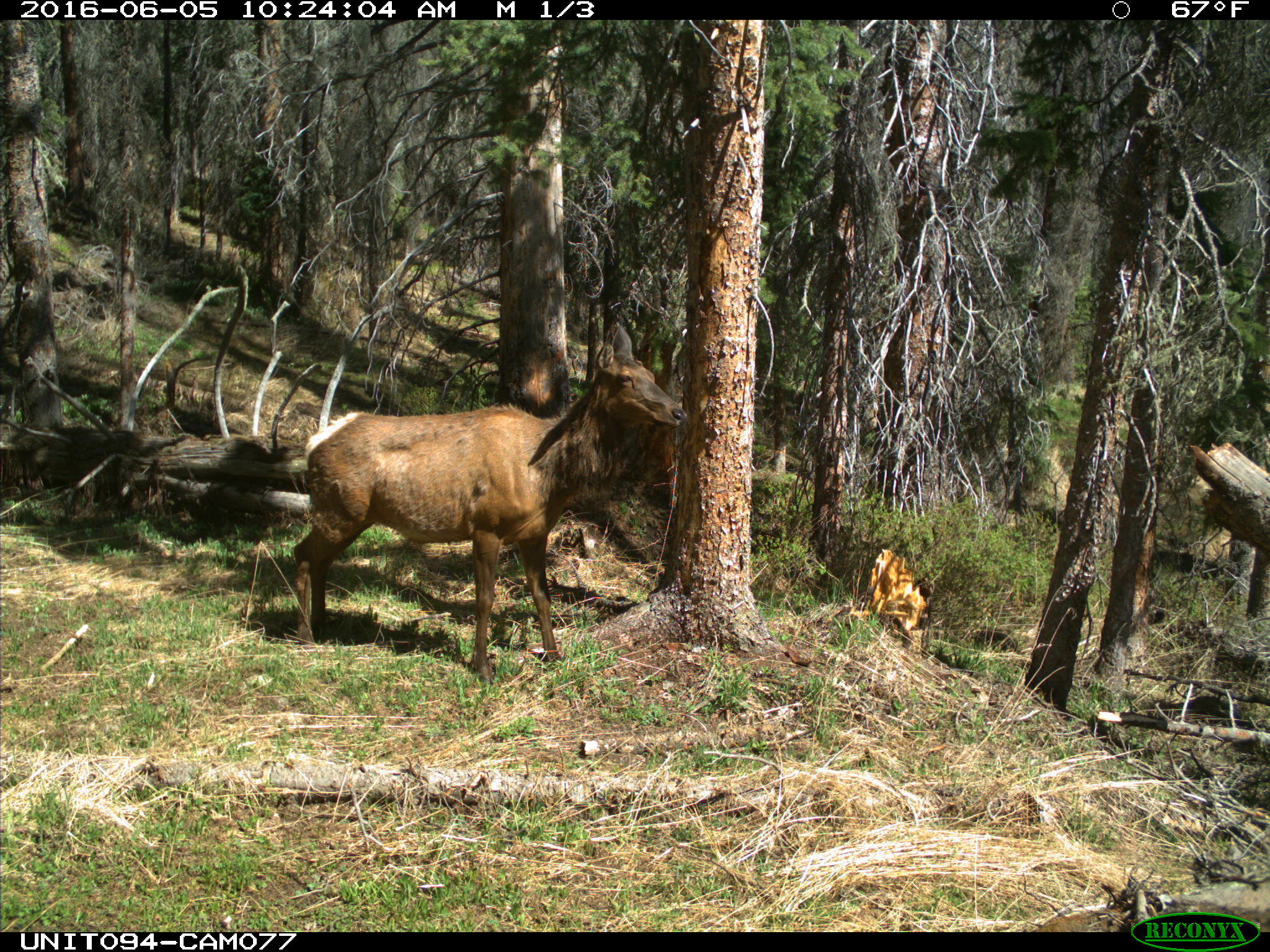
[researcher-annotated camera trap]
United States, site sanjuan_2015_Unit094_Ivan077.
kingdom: Animalia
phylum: Chordata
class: Mammalia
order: Artiodactyla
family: Cervidae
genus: Cervus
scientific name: Cervus elaphus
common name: red deer